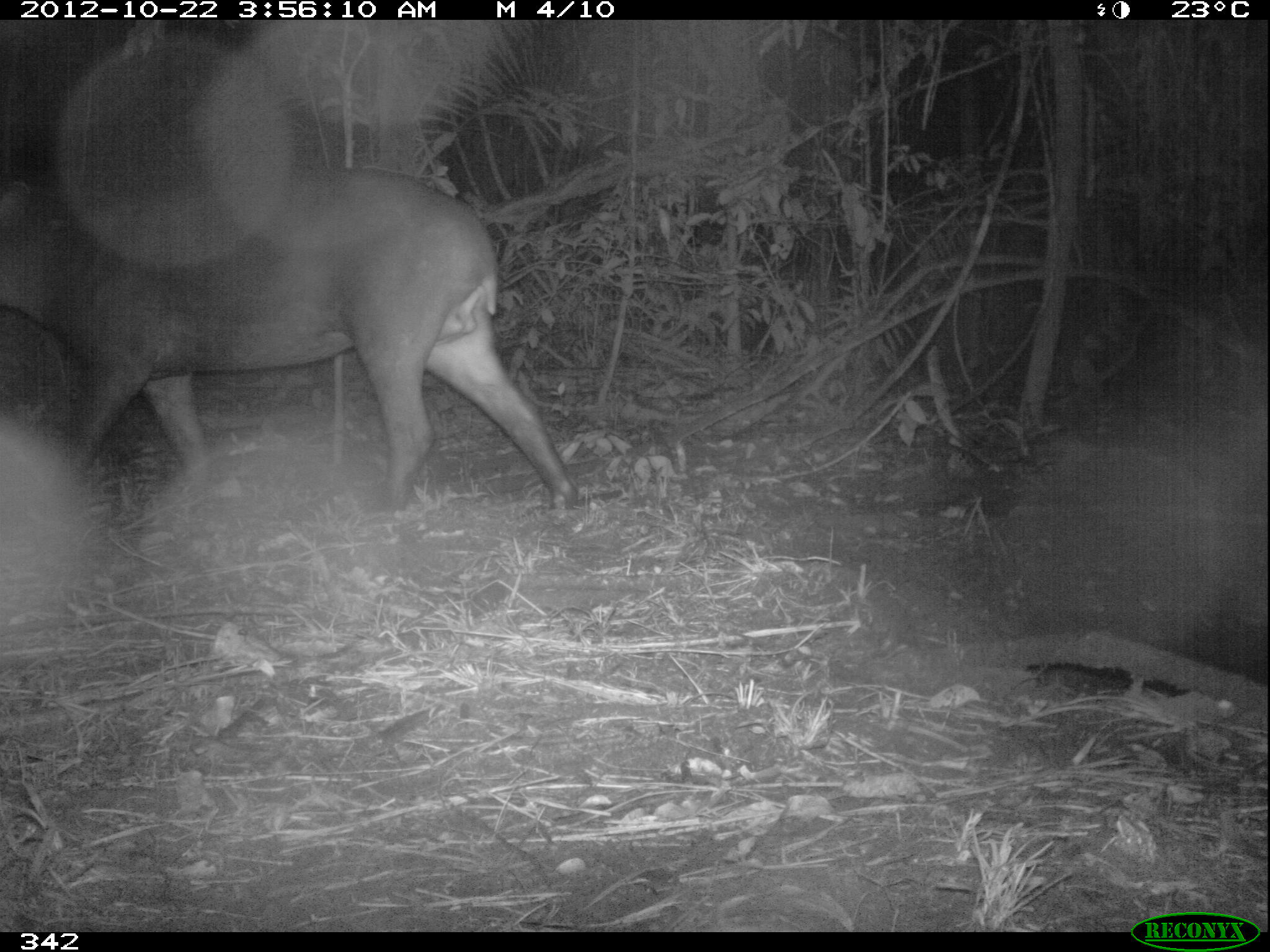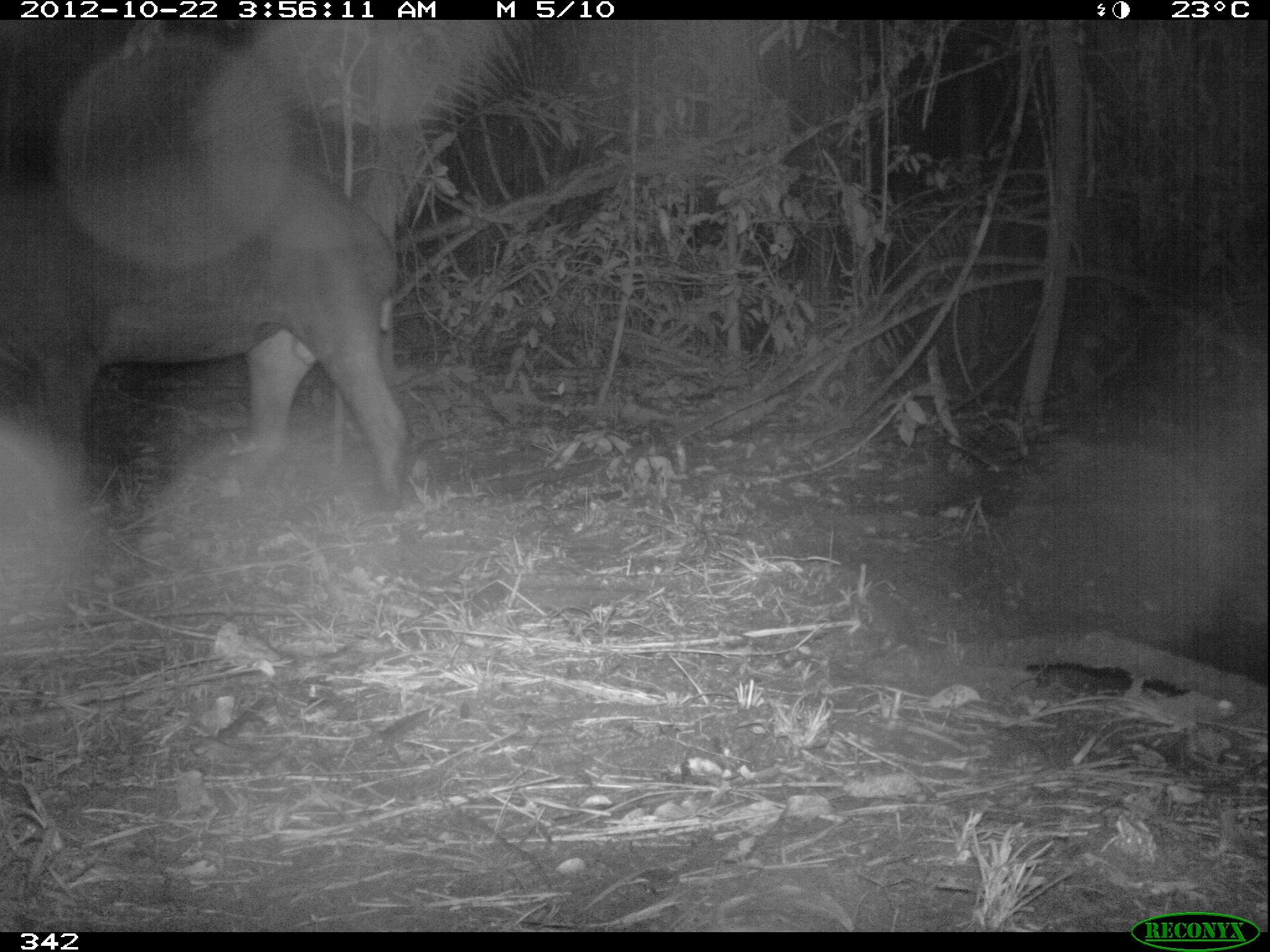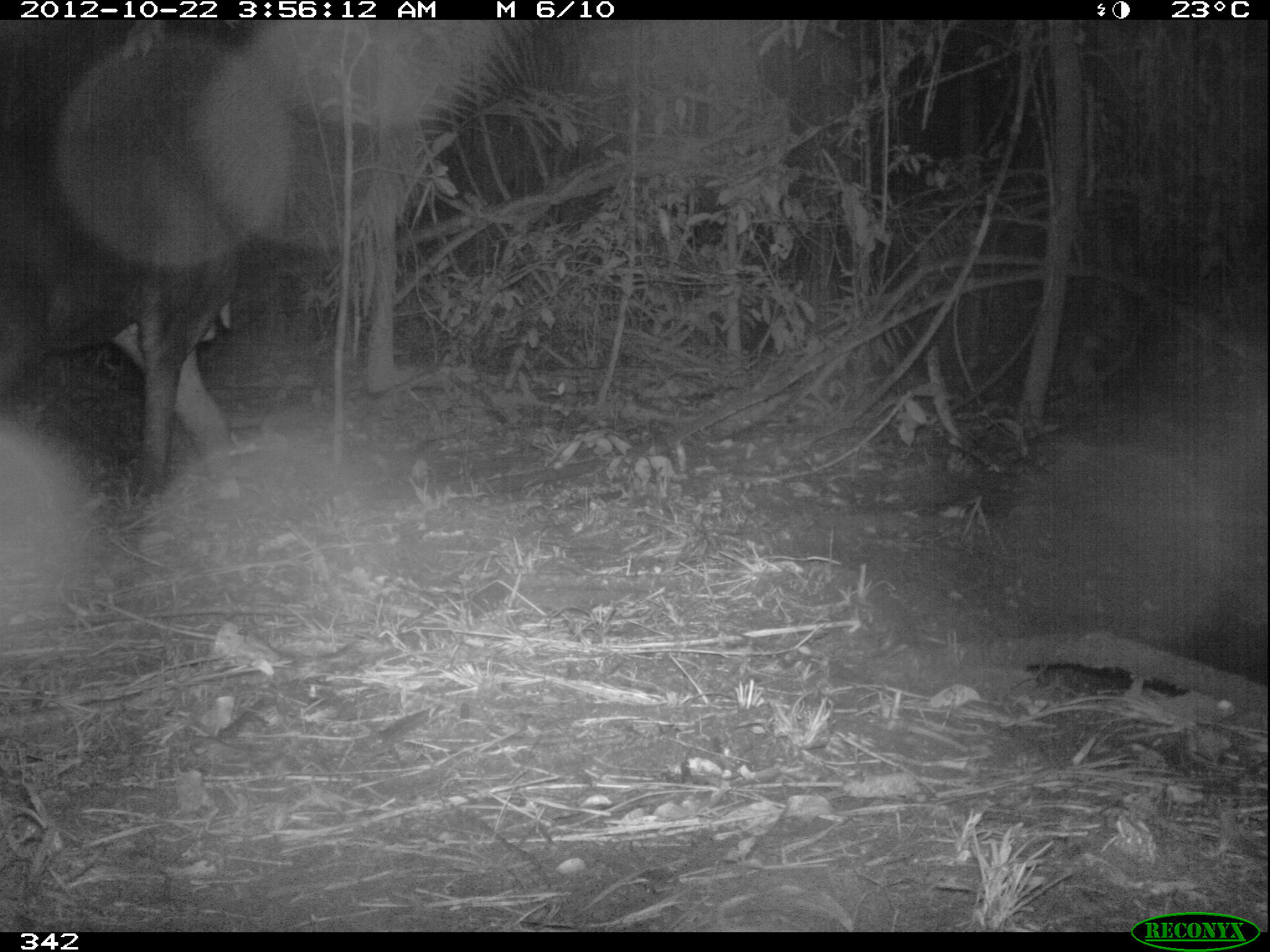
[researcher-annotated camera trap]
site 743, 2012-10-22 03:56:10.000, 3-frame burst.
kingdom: Animalia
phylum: Chordata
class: Mammalia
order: Perissodactyla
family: Tapiridae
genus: Tapirus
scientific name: Tapirus terrestris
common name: south american tapir